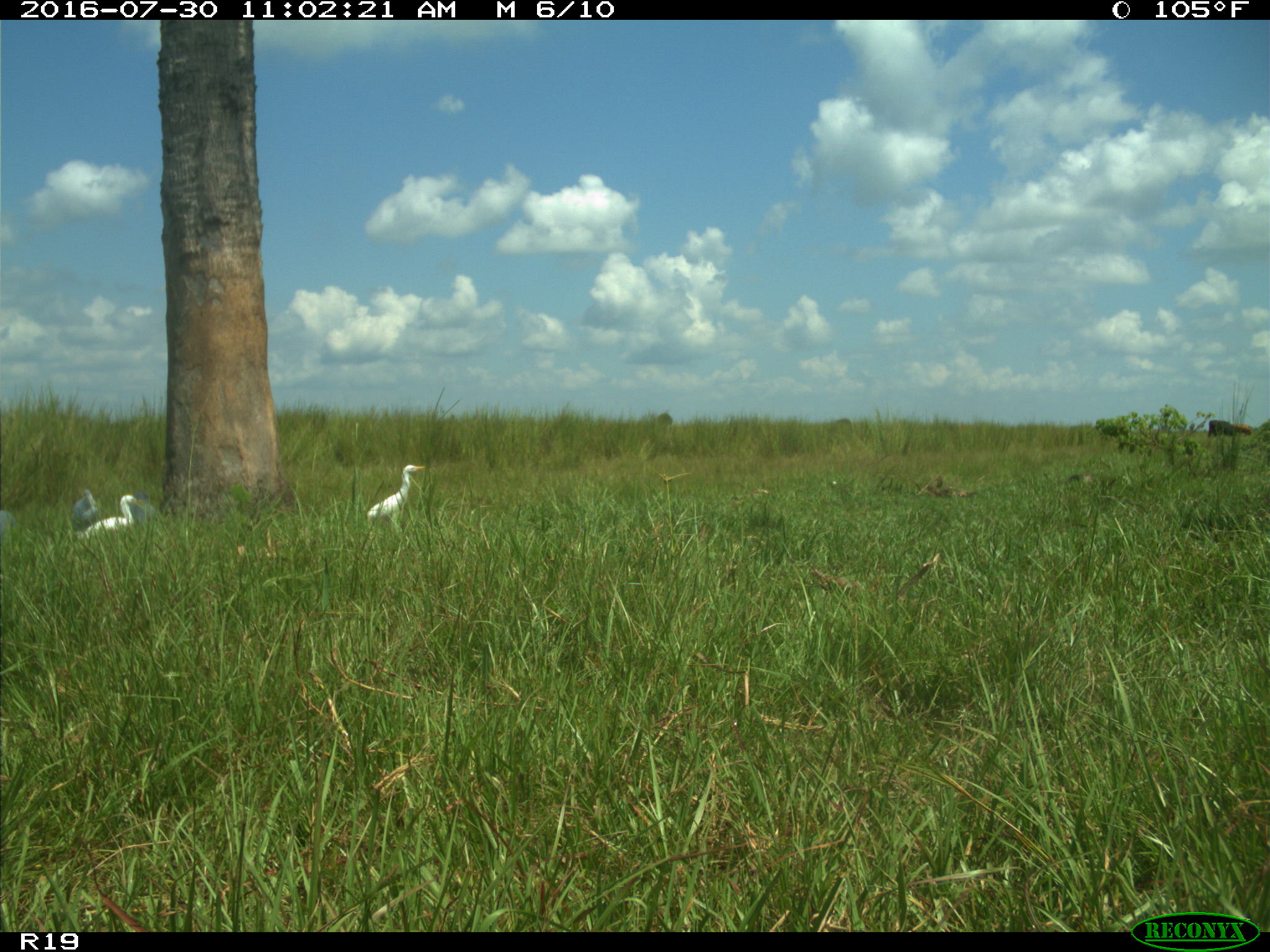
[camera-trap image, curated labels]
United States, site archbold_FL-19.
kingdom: Animalia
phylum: Chordata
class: Aves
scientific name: Aves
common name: birds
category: unidentified bird